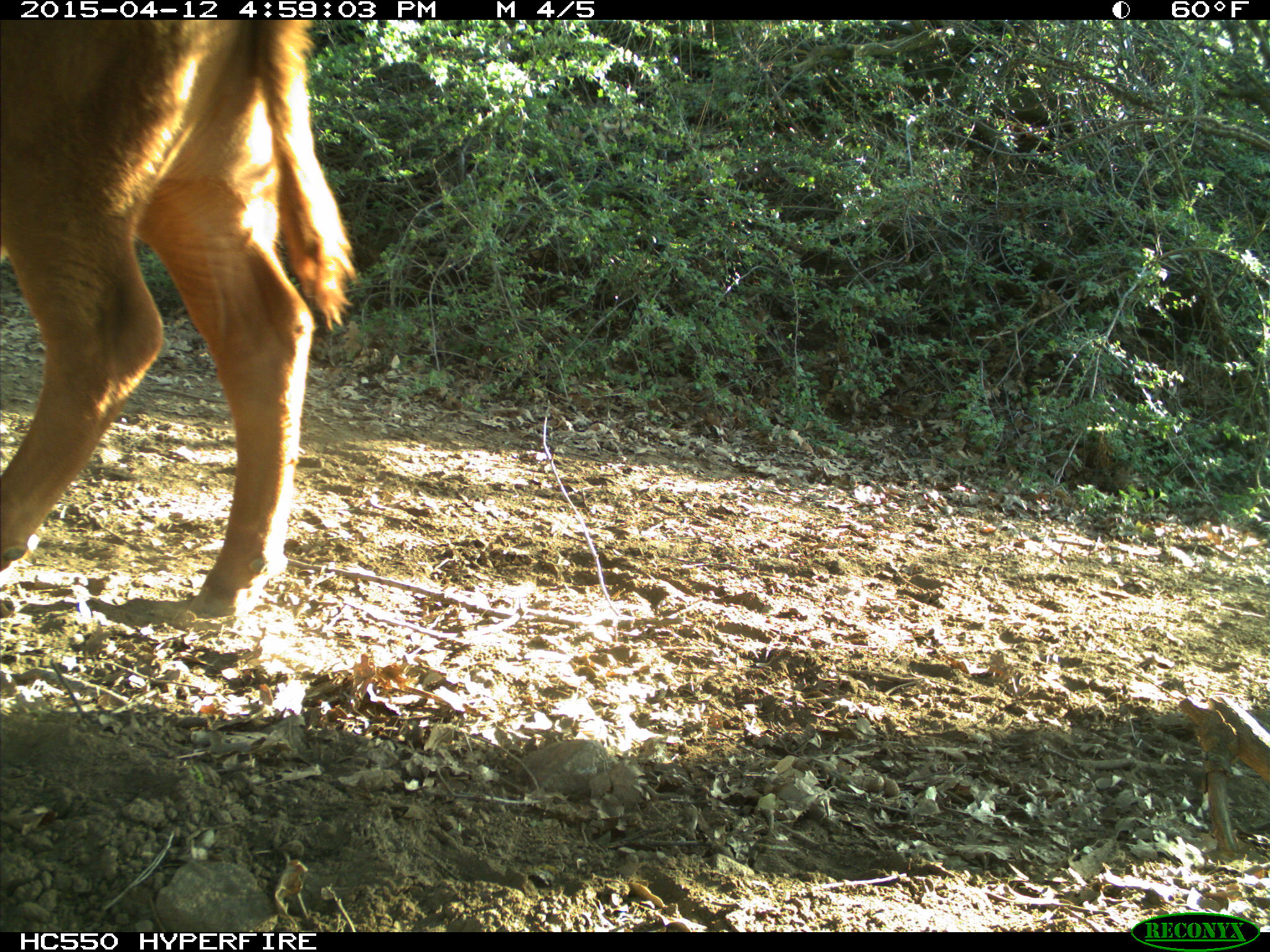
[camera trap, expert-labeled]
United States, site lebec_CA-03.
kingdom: Animalia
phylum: Chordata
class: Mammalia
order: Artiodactyla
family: Bovidae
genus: Bos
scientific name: Bos taurus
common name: domestic cow